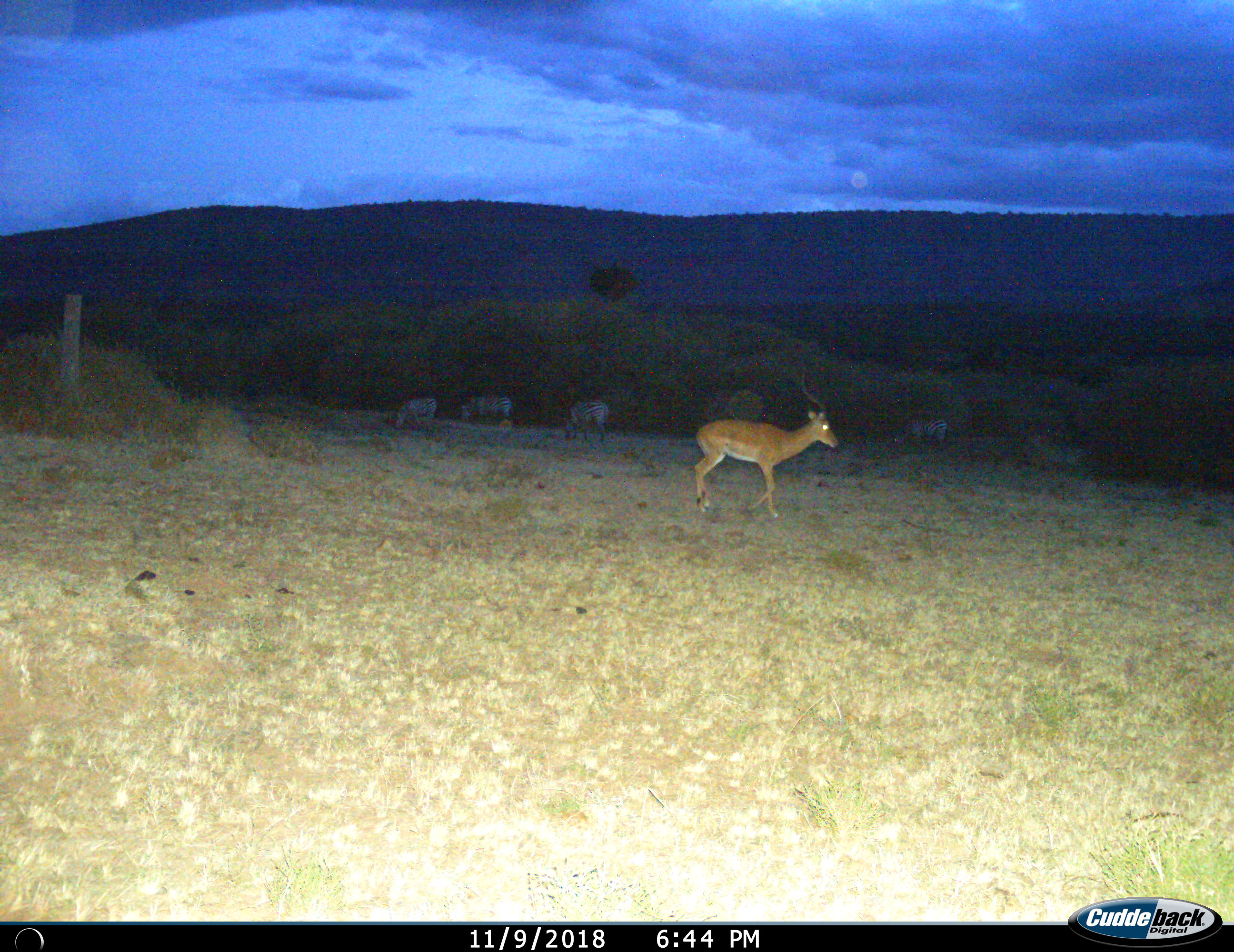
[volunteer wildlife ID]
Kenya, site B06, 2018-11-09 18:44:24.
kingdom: Animalia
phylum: Chordata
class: Mammalia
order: Artiodactyla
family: Bovidae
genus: Aepyceros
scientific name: Aepyceros melampus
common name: impala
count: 1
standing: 30%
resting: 0%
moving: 80%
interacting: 0%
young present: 0%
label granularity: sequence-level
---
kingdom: Animalia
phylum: Chordata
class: Mammalia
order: Perissodactyla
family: Equidae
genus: Equus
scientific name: Equus quagga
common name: plains zebra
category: zebra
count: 4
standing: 29%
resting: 0%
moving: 14%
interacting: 0%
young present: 14%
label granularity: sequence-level